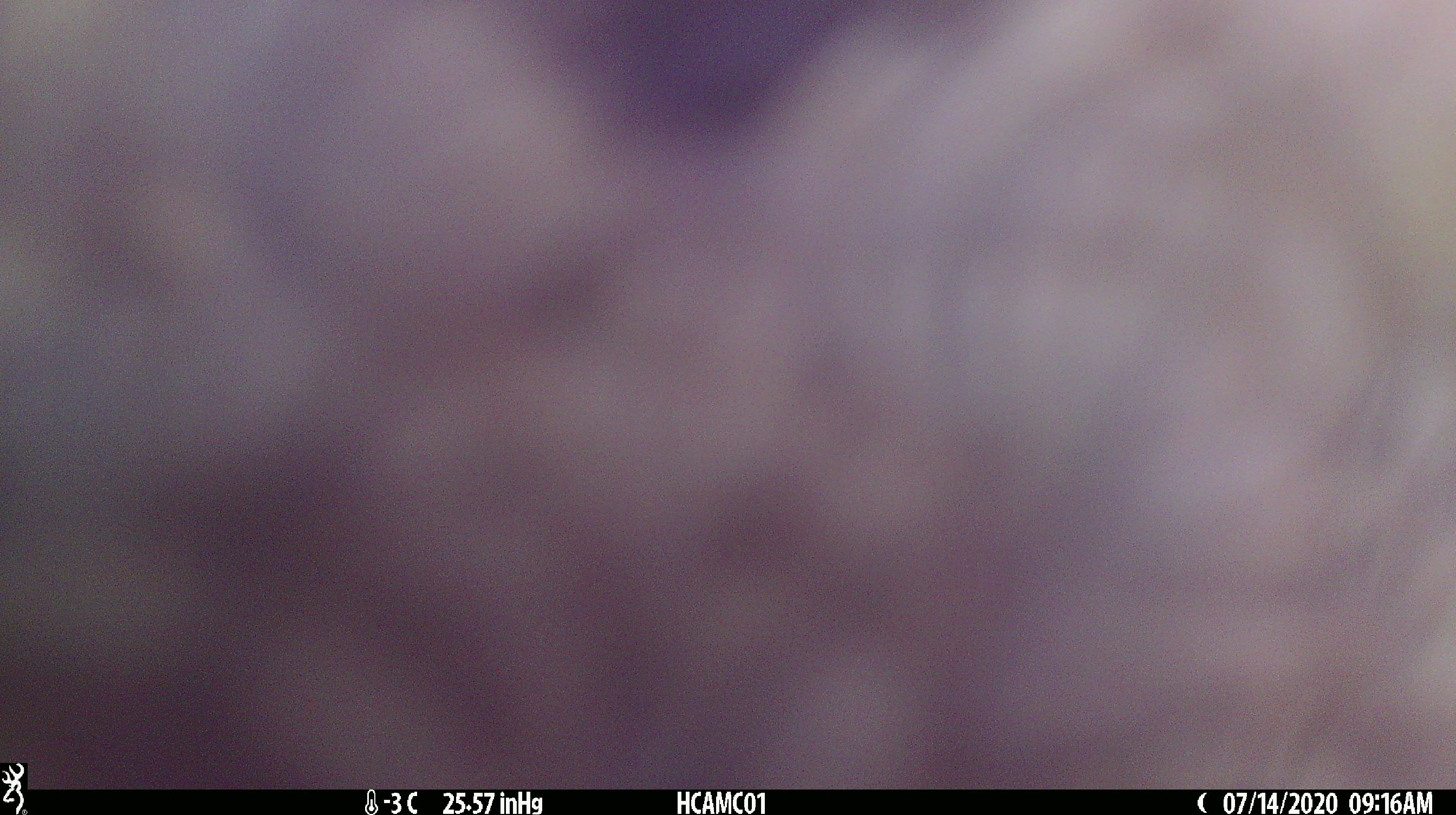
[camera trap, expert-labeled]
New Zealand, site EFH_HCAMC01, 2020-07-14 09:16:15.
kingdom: Animalia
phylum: Chordata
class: Aves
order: Psittaciformes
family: Strigopidae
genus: Nestor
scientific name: Nestor notabilis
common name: kea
Kea (Nestor notabilis).